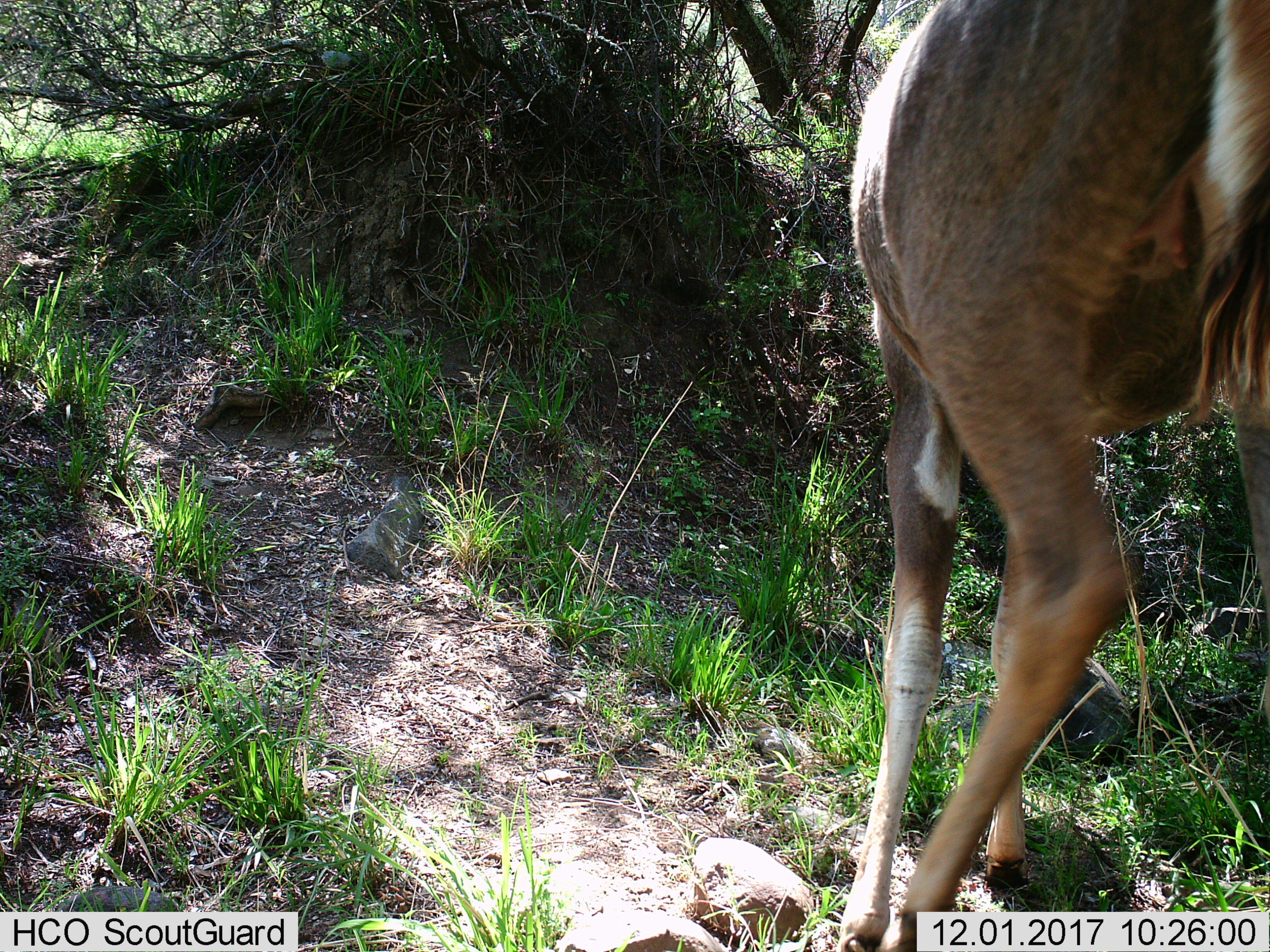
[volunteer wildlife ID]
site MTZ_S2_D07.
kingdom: Animalia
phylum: Chordata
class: Mammalia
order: Artiodactyla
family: Bovidae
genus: Tragelaphus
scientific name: Tragelaphus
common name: kudu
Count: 1.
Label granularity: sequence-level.